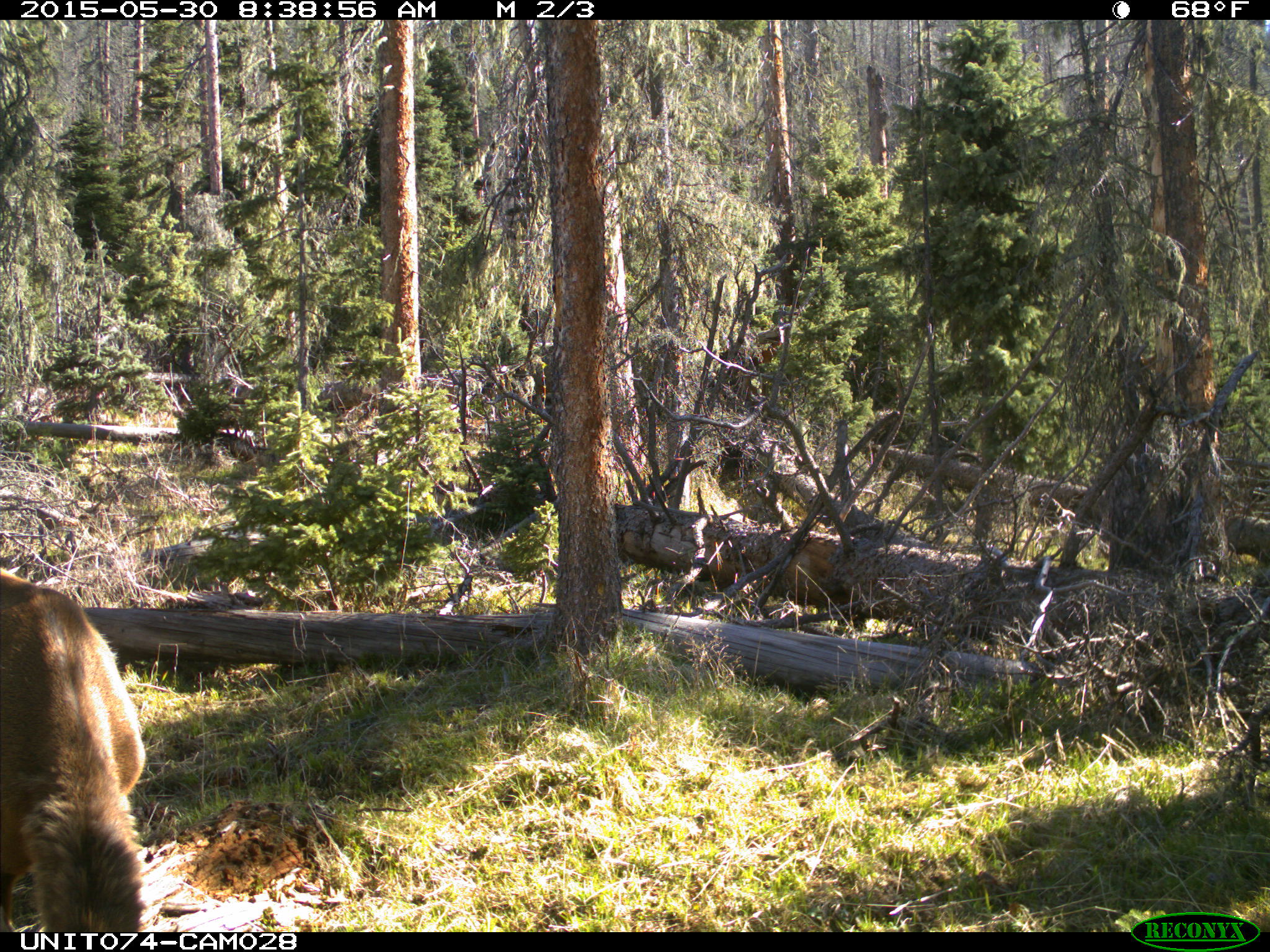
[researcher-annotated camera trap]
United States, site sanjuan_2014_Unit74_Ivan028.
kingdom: Animalia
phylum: Chordata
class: Mammalia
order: Artiodactyla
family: Cervidae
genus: Cervus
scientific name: Cervus elaphus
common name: red deer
Cervus elaphus (red deer).